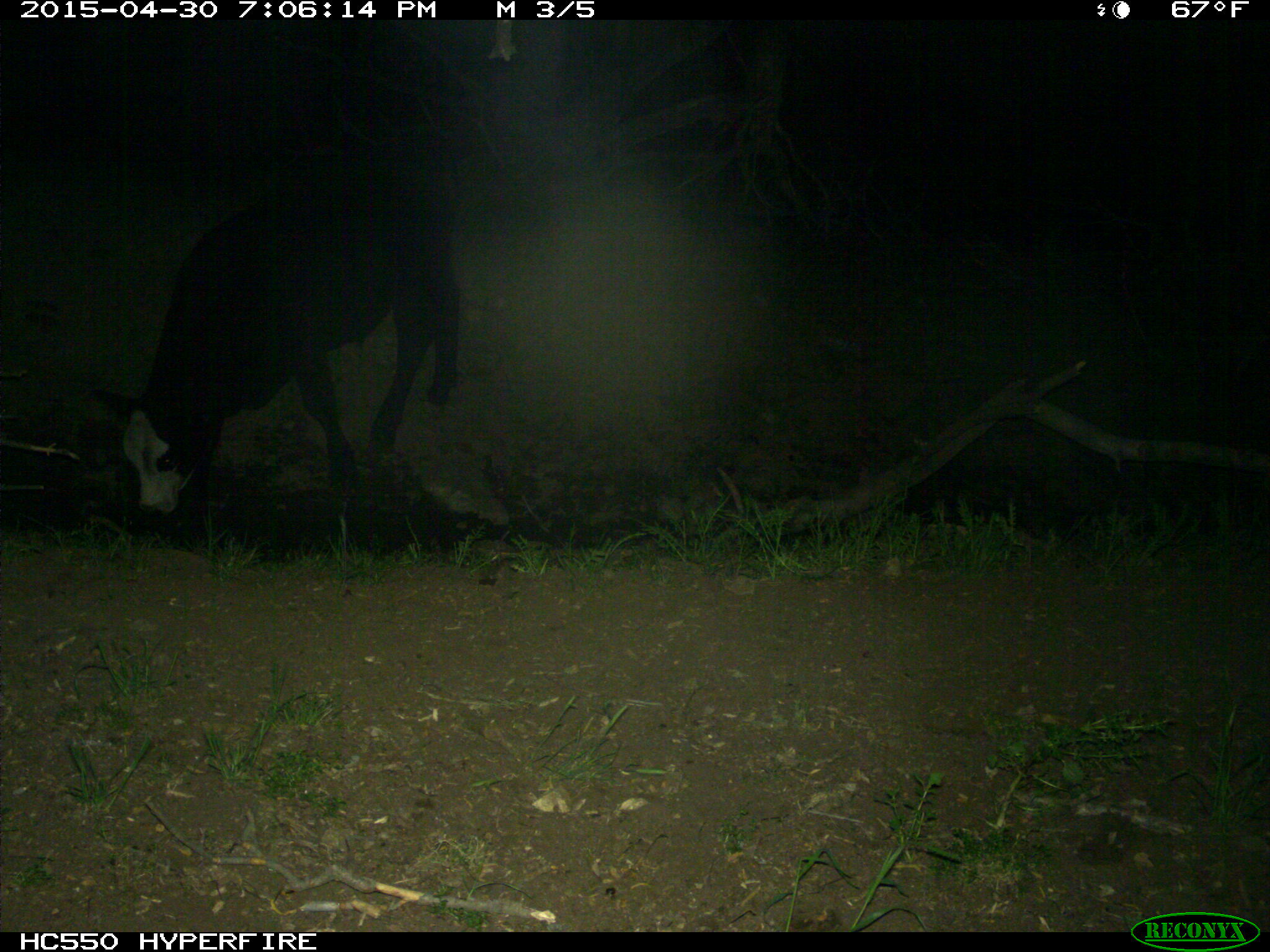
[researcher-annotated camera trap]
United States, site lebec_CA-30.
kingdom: Animalia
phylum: Chordata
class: Mammalia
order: Artiodactyla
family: Bovidae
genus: Bos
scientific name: Bos taurus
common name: domestic cow